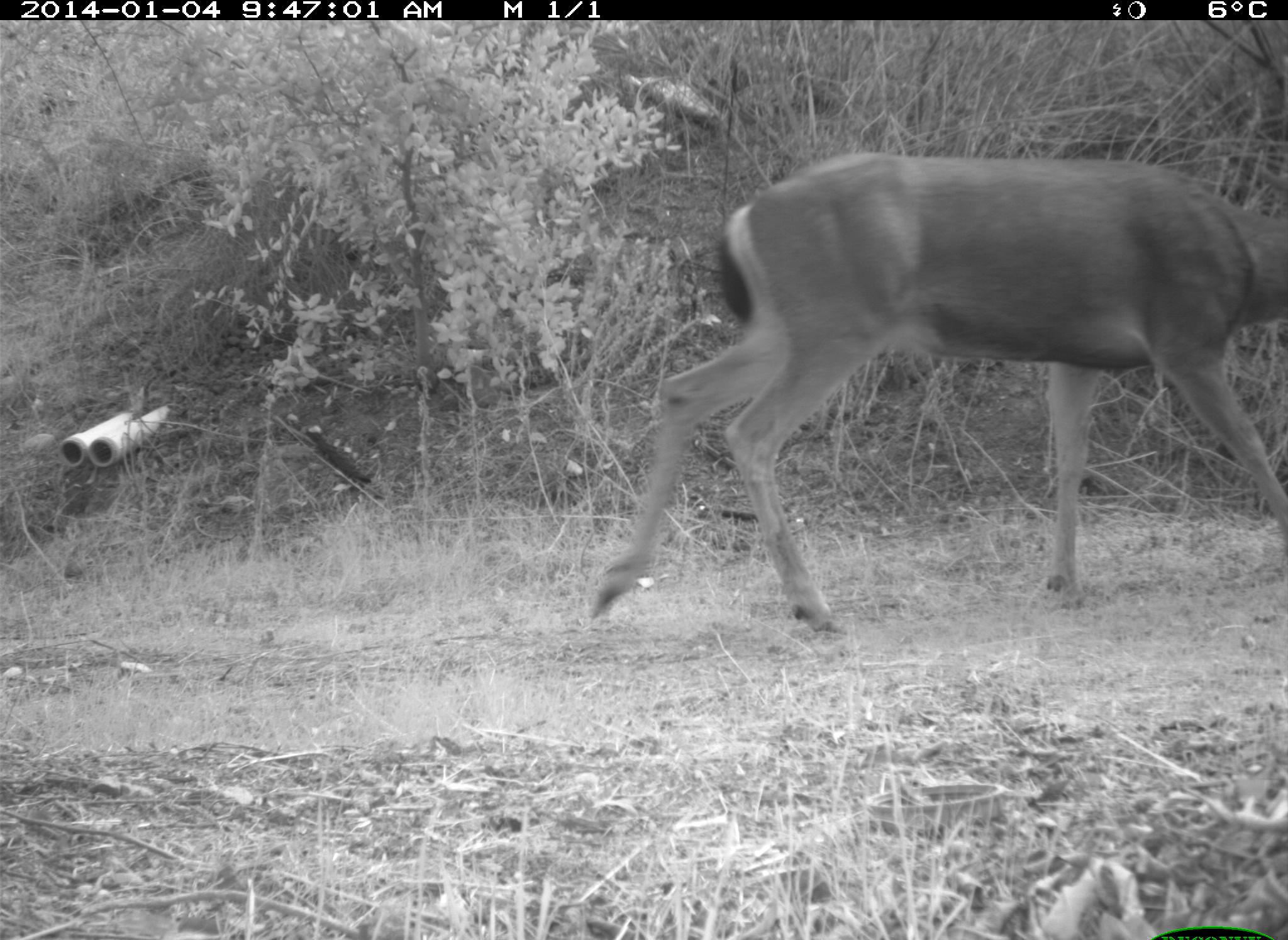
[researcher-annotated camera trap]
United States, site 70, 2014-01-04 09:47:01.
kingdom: Animalia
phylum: Chordata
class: Mammalia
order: Artiodactyla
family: Cervidae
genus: Odocoileus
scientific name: Odocoileus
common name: deer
Deer (Odocoileus).